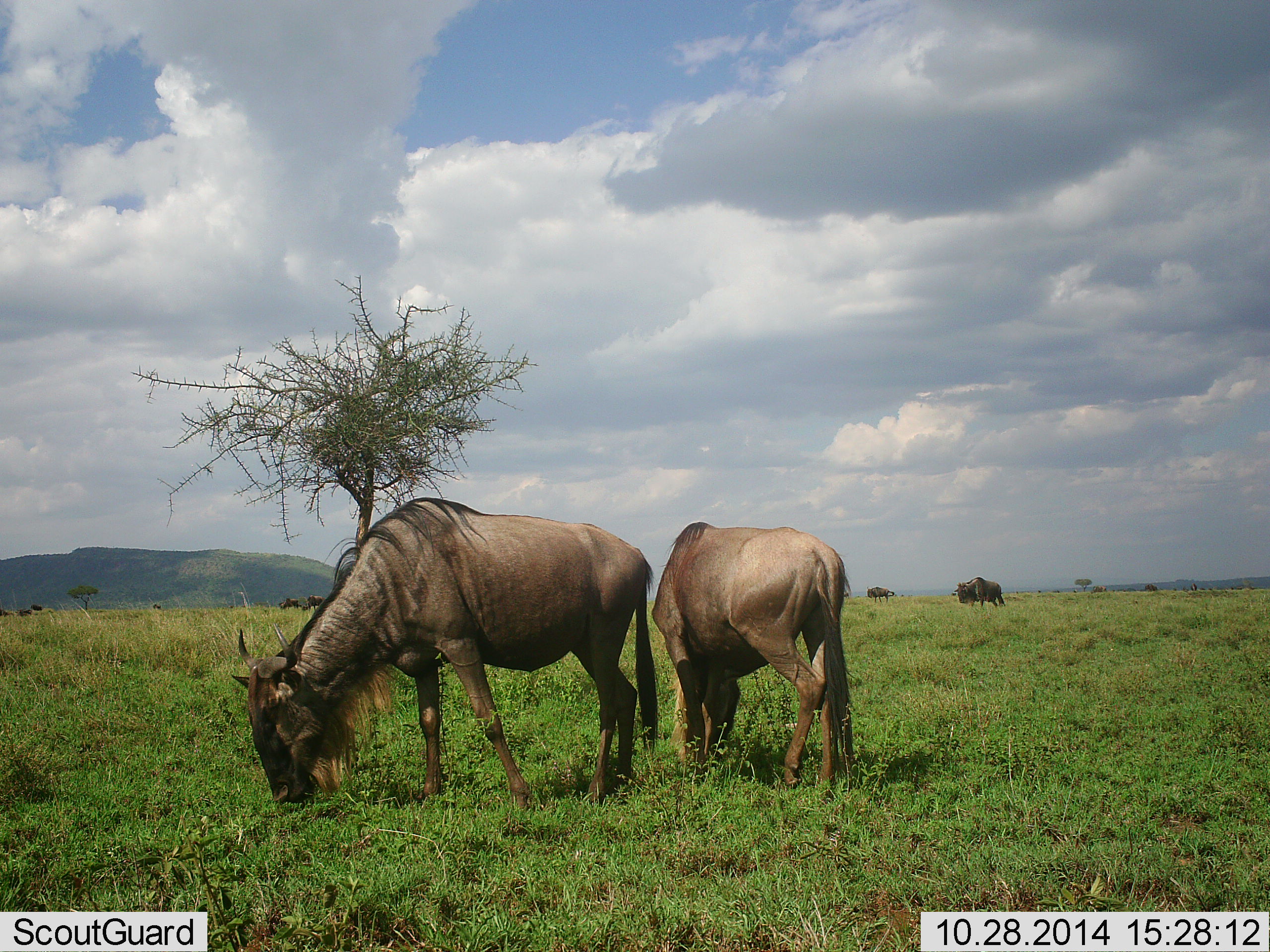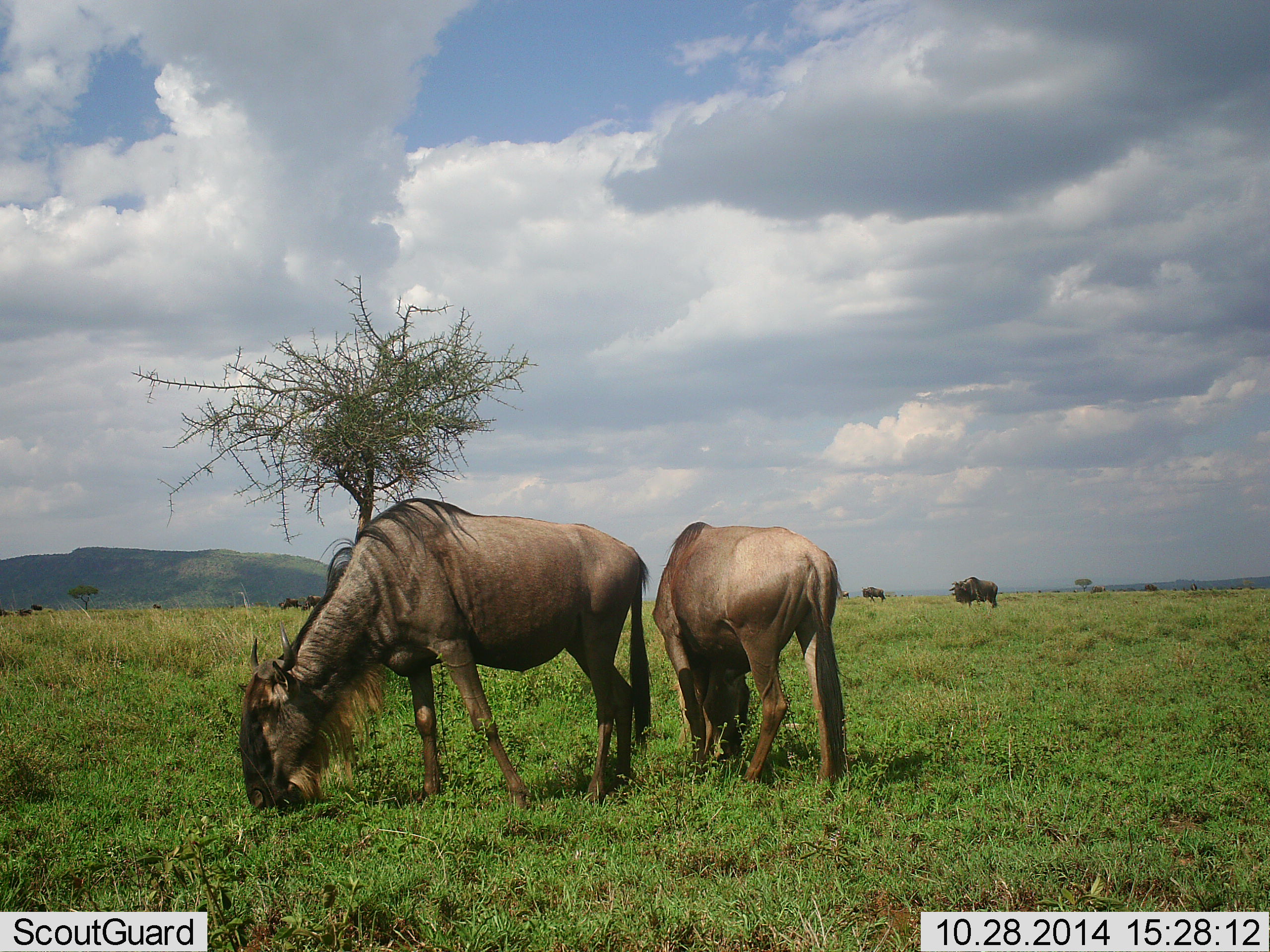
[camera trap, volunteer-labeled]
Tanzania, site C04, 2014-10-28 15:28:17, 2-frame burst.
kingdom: Animalia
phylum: Chordata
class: Mammalia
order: Artiodactyla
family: Bovidae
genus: Connochaetes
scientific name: Connochaetes taurinus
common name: blue wildebeest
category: wildebeest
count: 2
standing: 69%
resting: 8%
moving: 8%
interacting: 0%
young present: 0%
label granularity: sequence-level